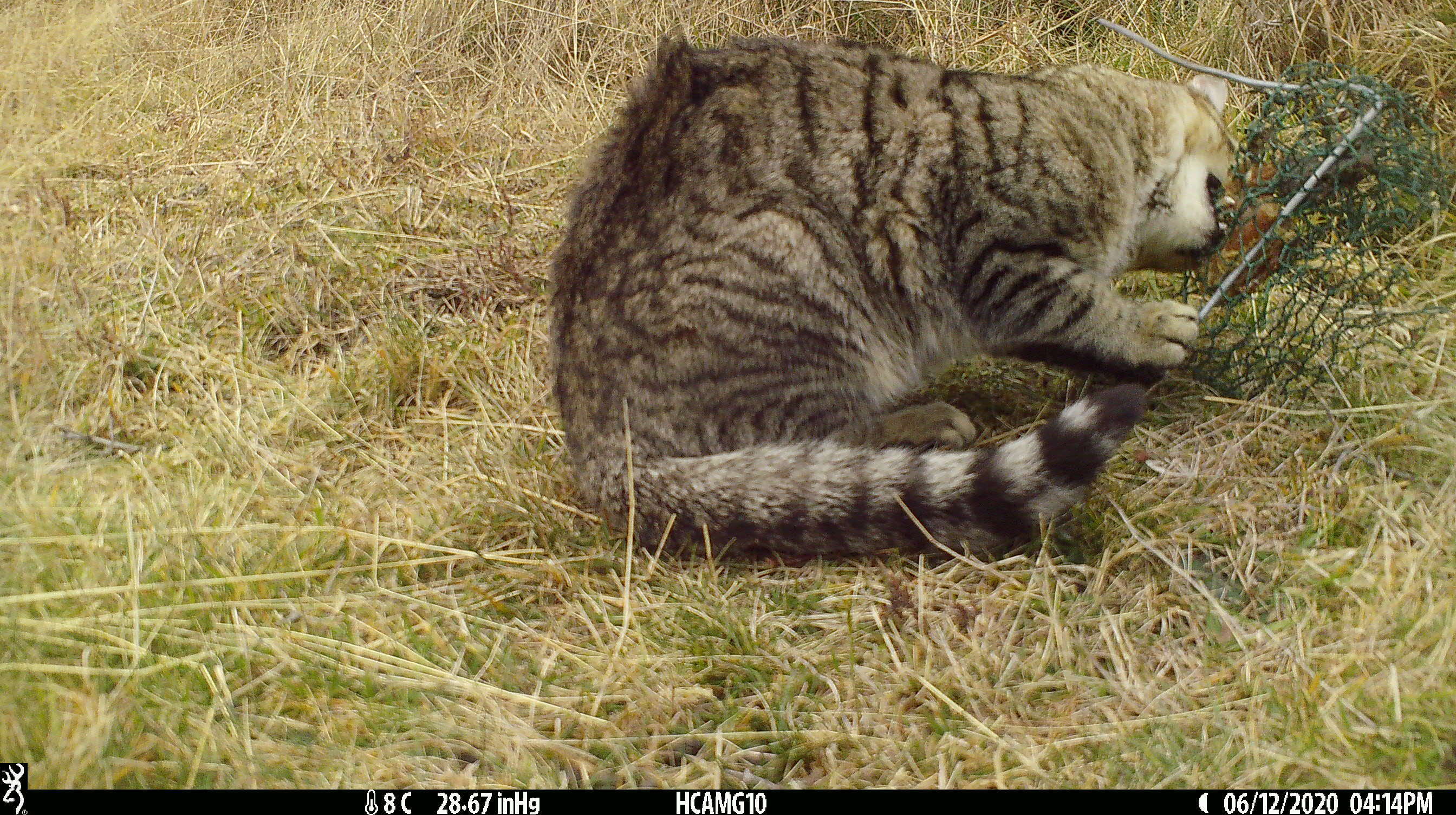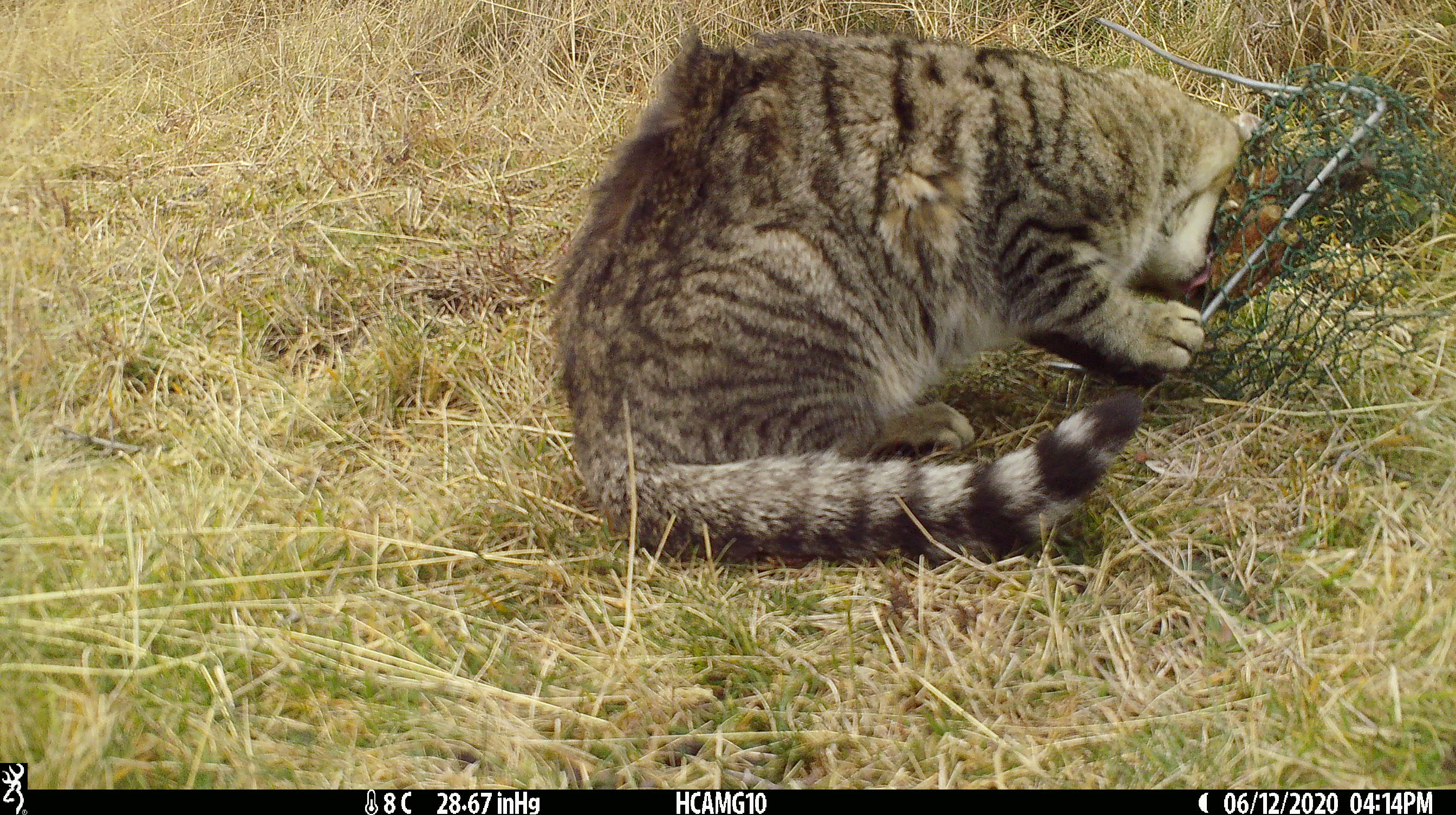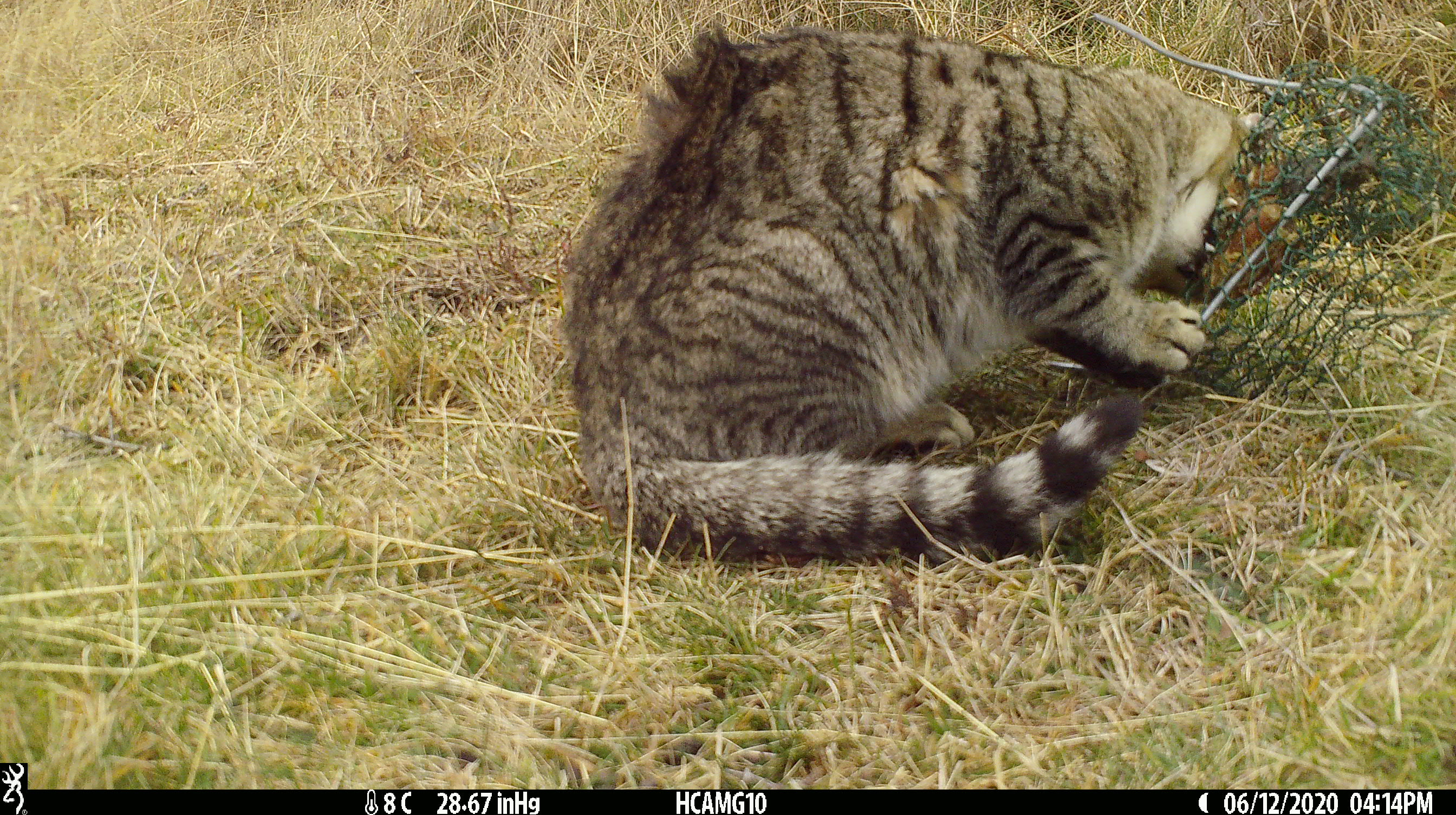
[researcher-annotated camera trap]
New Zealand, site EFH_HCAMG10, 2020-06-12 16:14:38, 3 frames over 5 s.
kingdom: Animalia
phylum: Chordata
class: Mammalia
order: Carnivora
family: Felidae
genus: Felis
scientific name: Felis catus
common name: domestic cat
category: cat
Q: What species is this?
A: Cat (domestic cat) (Felis catus).